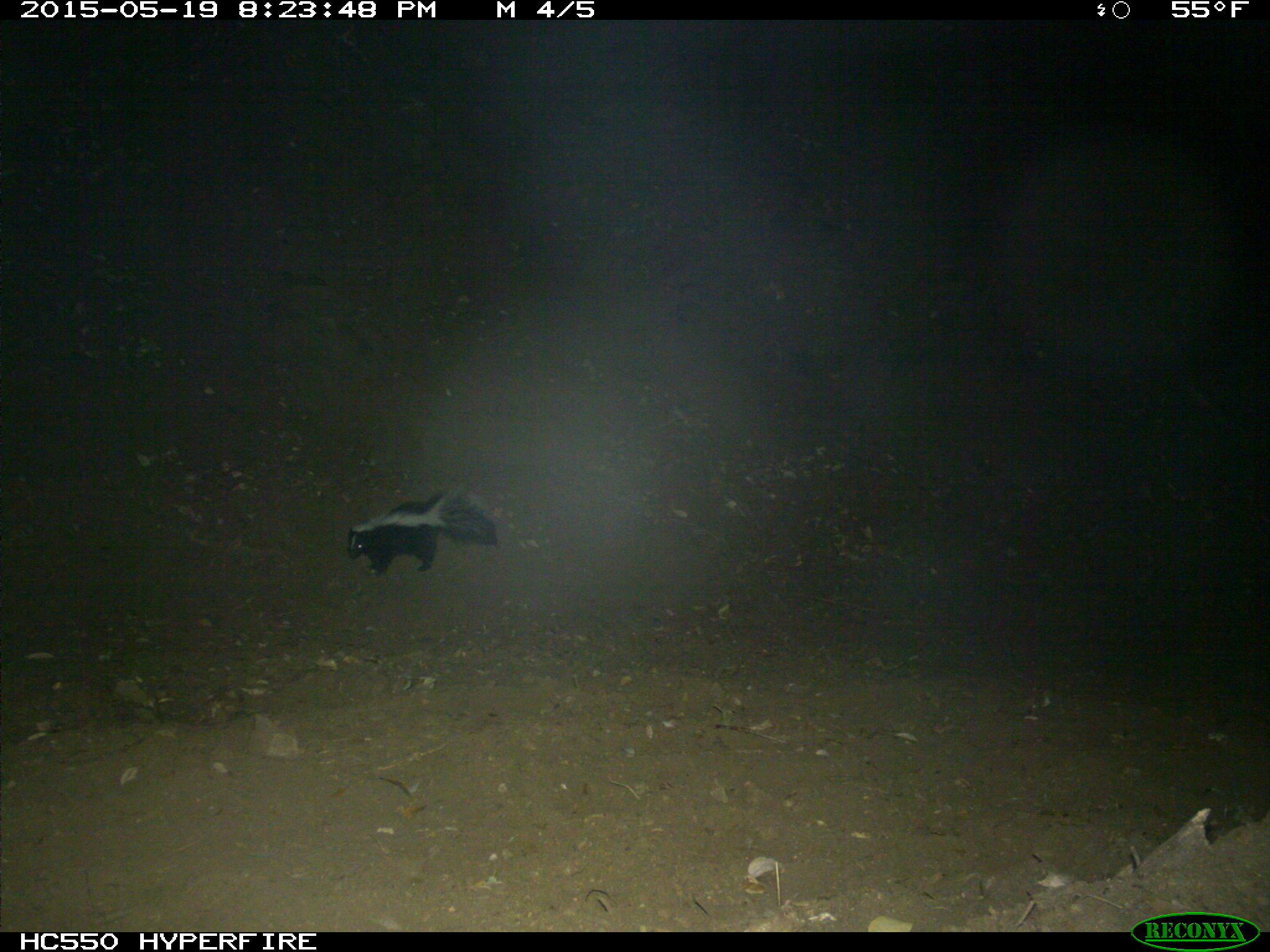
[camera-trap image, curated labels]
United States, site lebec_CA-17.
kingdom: Animalia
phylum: Chordata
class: Mammalia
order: Carnivora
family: Mephitidae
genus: Mephitis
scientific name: Mephitis mephitis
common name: striped skunk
Mephitis mephitis (striped skunk).